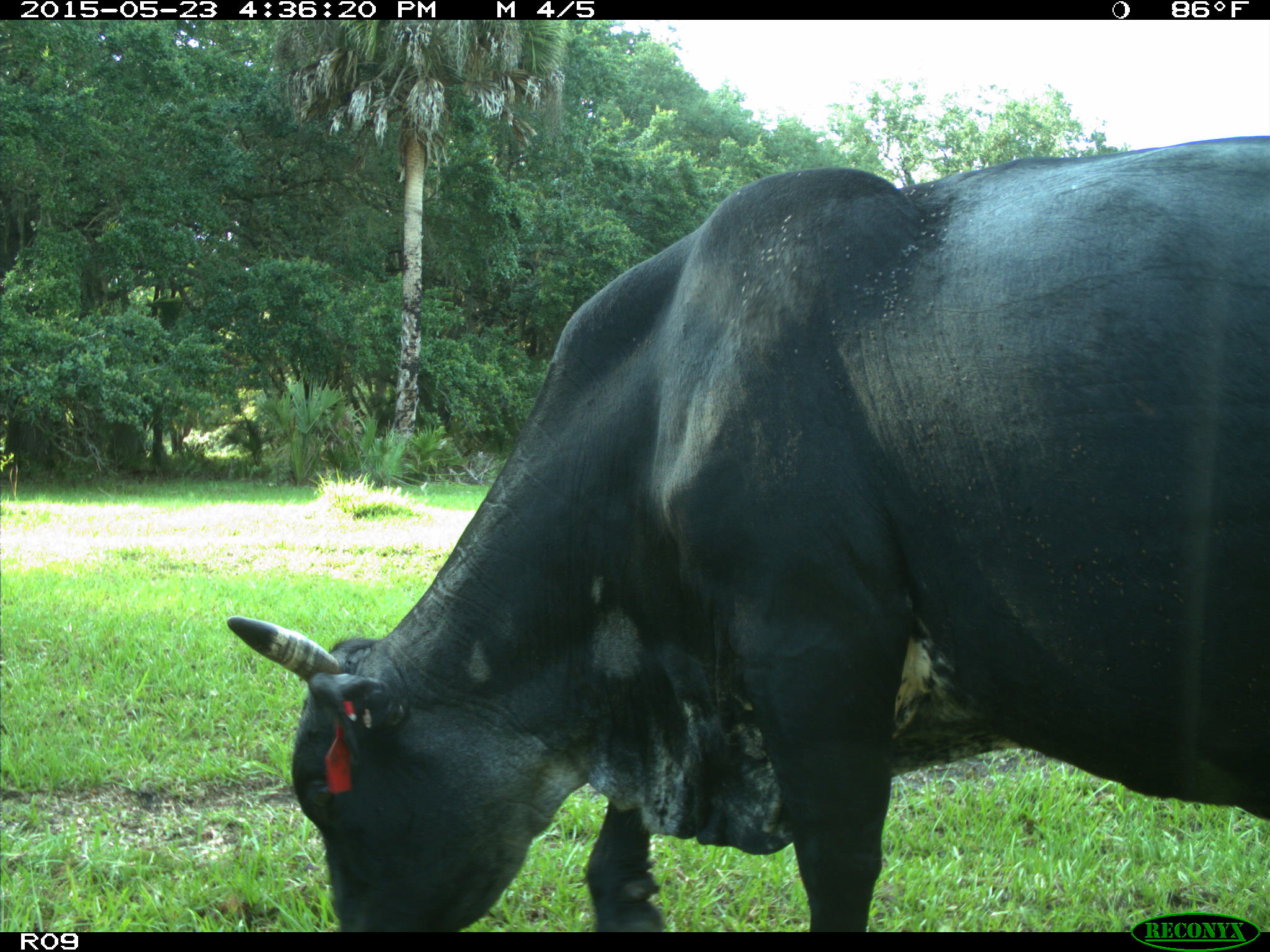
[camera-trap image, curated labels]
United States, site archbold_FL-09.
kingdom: Animalia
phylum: Chordata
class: Mammalia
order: Artiodactyla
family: Bovidae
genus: Bos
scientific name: Bos taurus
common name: domestic cow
Bos taurus (domestic cow).